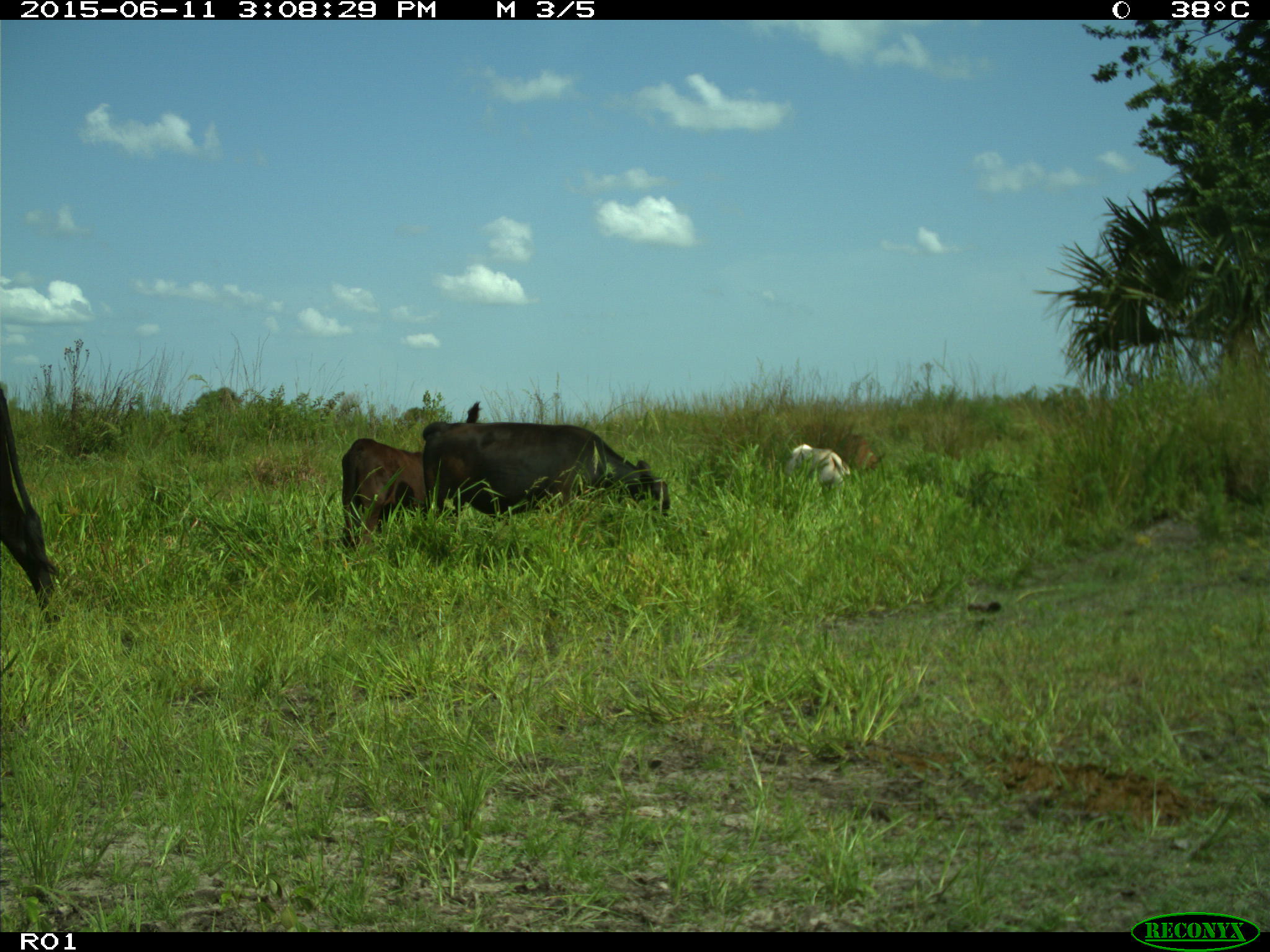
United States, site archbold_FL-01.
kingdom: Animalia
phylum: Chordata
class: Mammalia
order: Artiodactyla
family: Bovidae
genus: Bos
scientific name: Bos taurus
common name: domestic cow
Bos taurus (domestic cow).